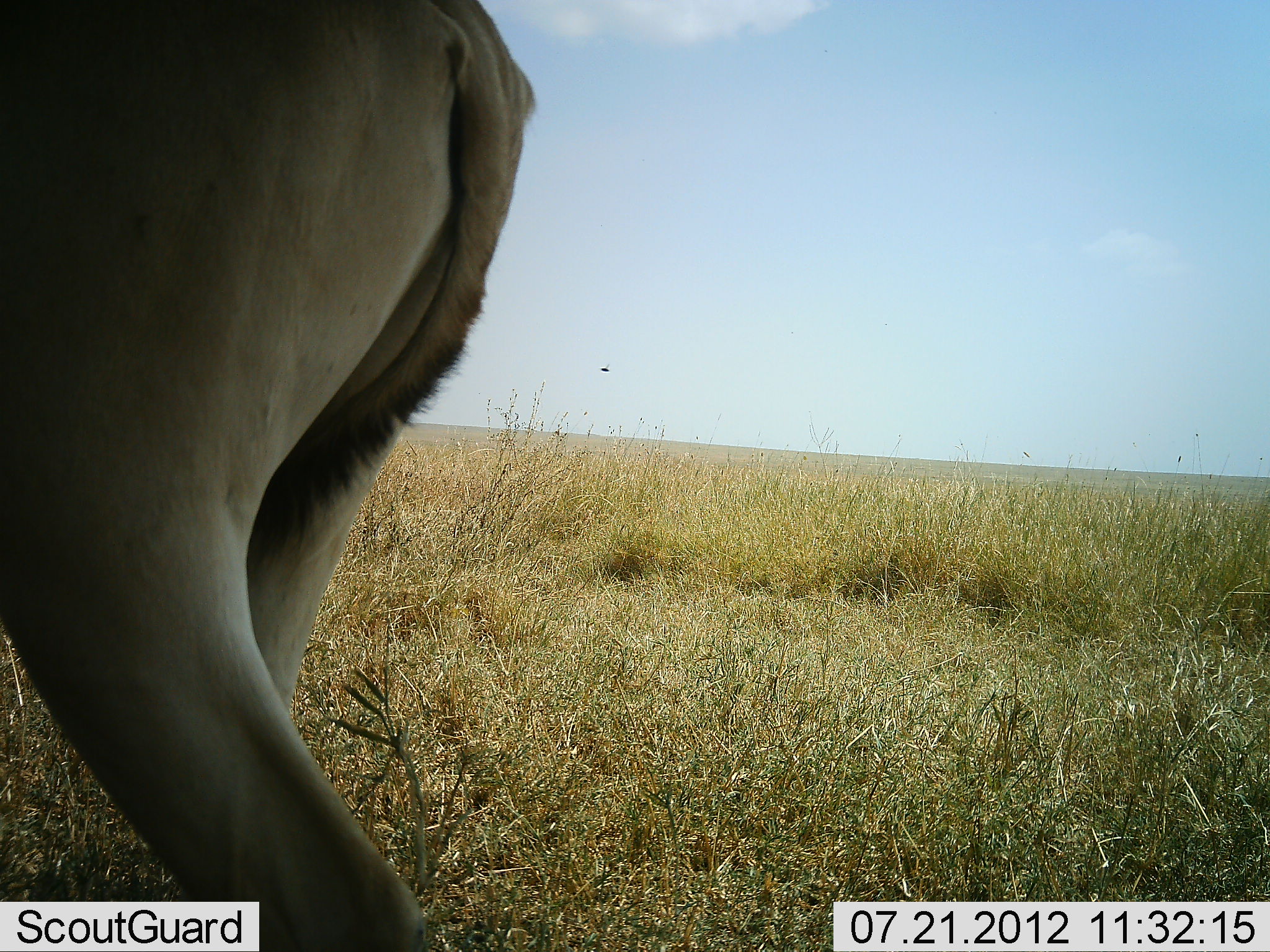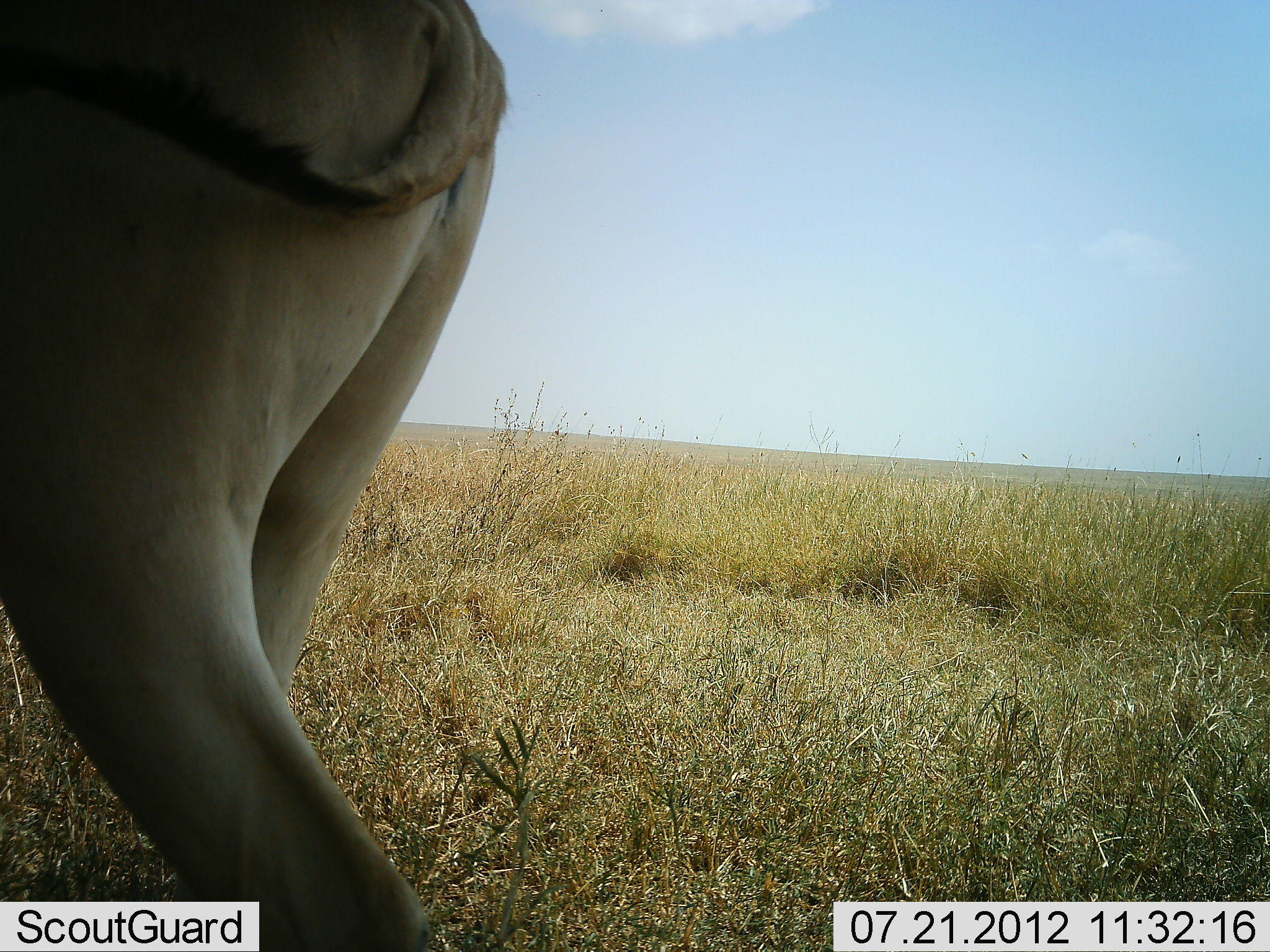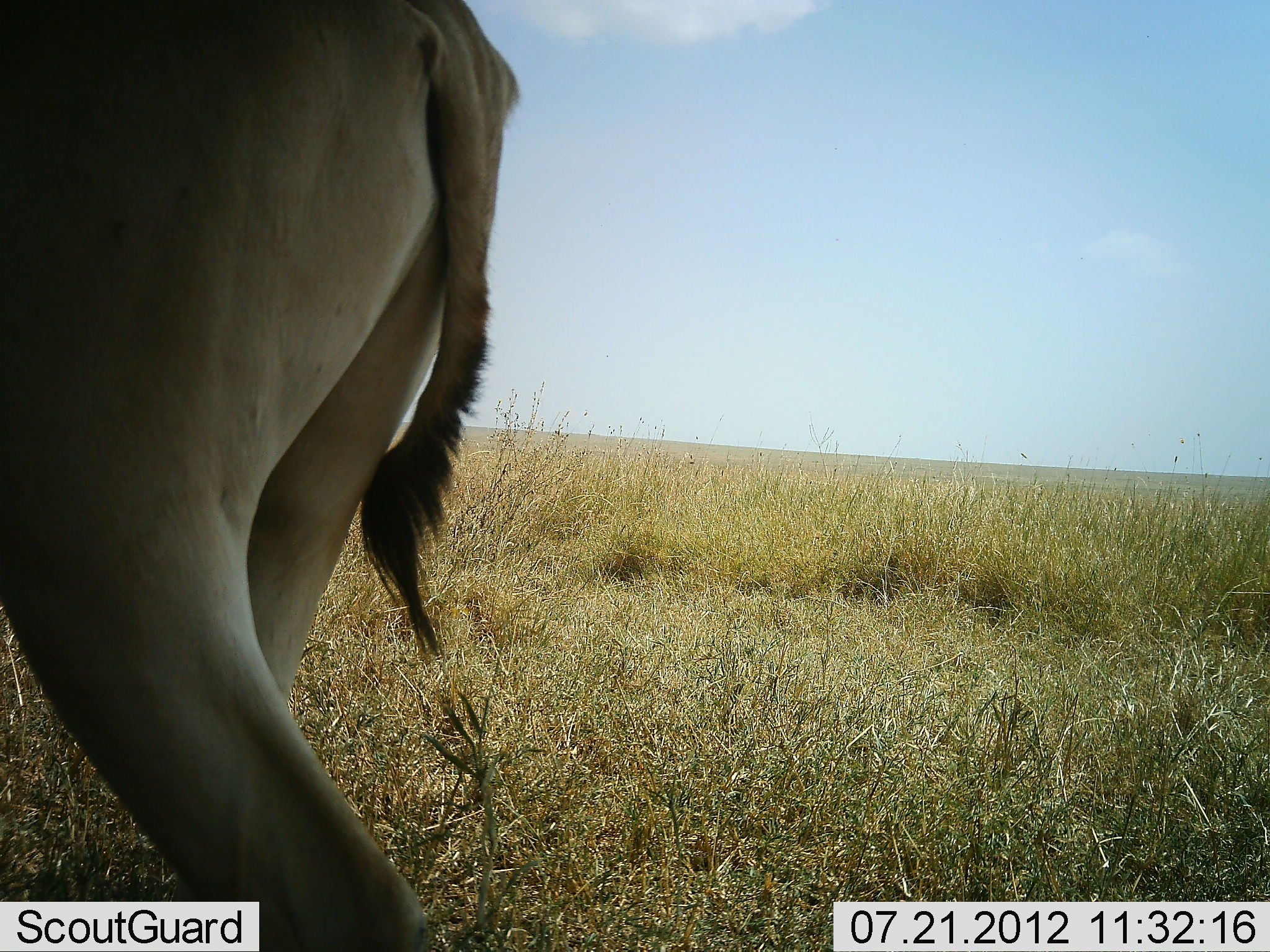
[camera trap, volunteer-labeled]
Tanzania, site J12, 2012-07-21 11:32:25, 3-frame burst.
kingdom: Animalia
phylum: Chordata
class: Mammalia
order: Artiodactyla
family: Bovidae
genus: Alcelaphus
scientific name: Alcelaphus buselaphus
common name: hartebeest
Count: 1.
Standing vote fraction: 100%.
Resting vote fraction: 0%.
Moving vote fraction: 0%.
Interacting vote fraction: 0%.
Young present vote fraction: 0%.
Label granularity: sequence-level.